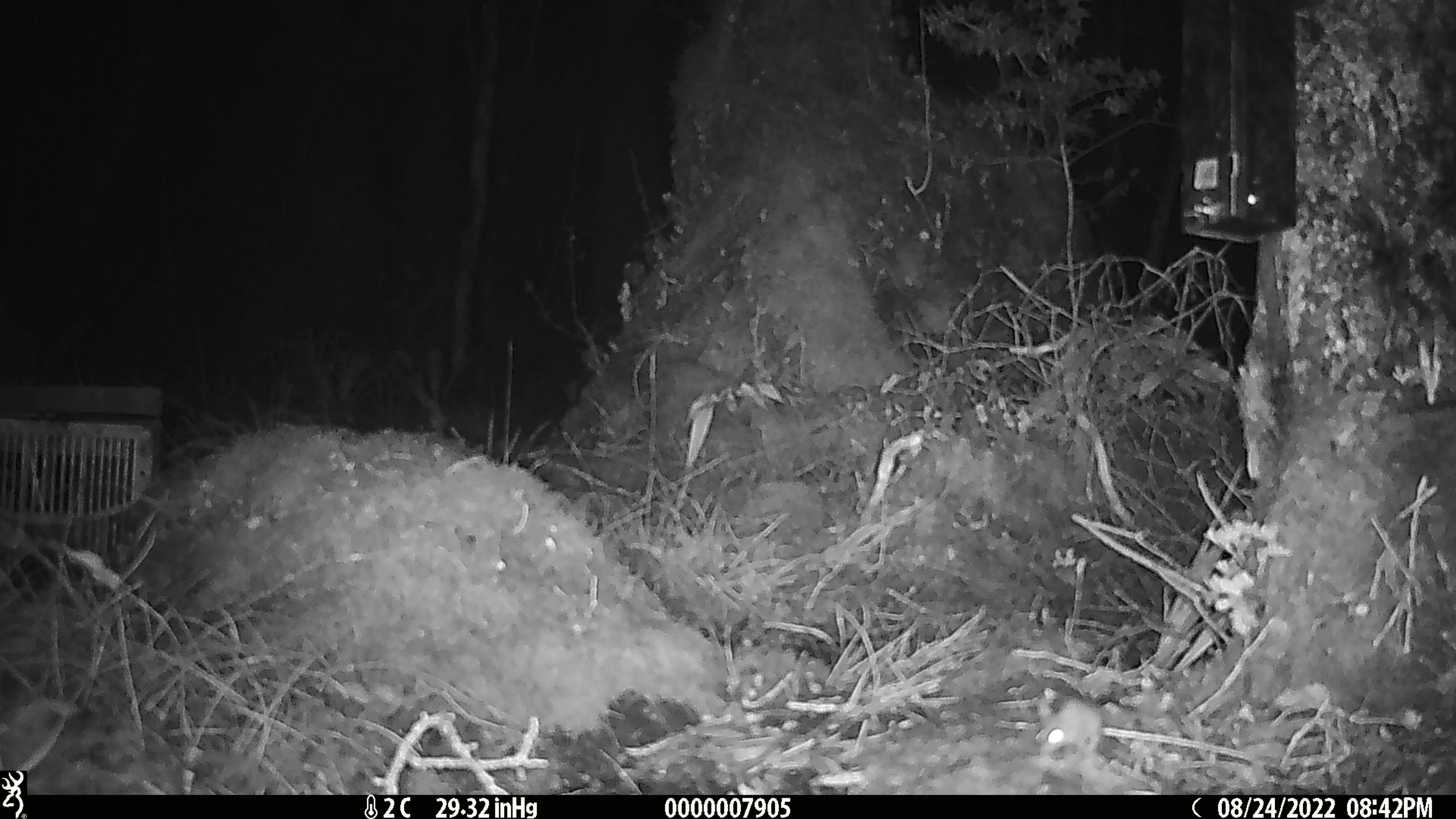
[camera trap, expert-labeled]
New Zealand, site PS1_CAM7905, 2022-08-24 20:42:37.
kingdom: Animalia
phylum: Chordata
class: Mammalia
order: Rodentia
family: Muridae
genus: Mus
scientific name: Mus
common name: mouse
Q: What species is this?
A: Mouse (Mus).